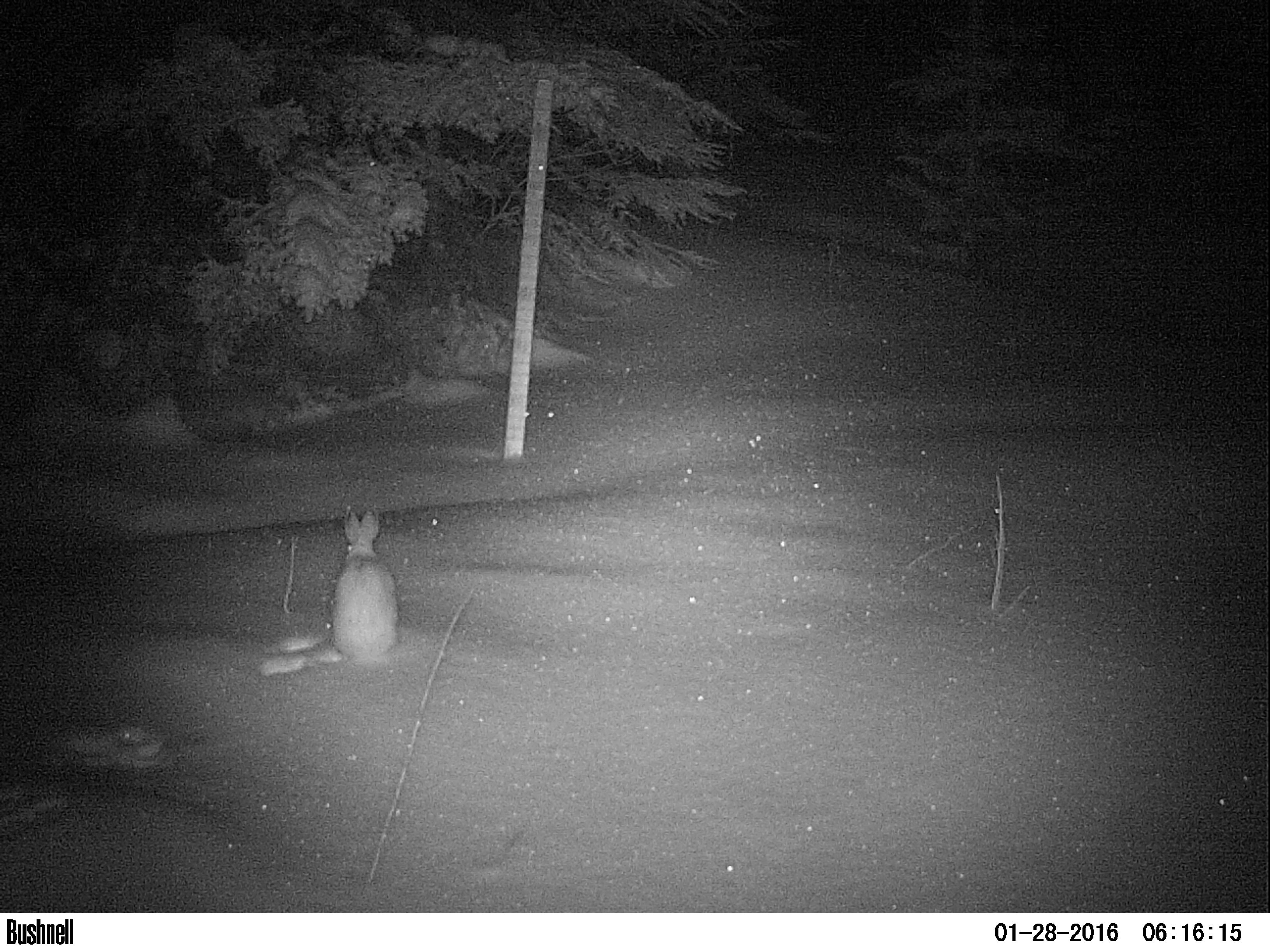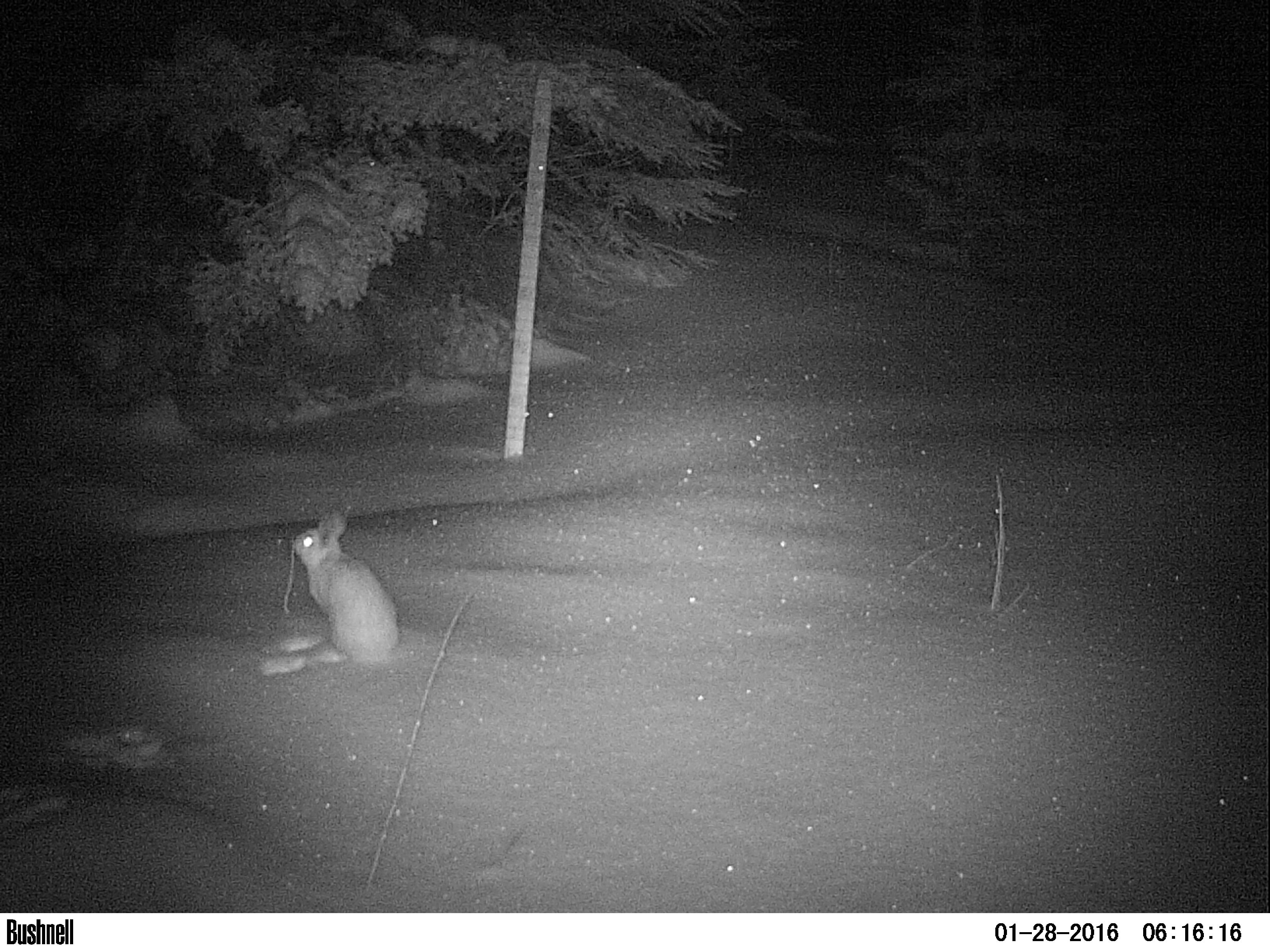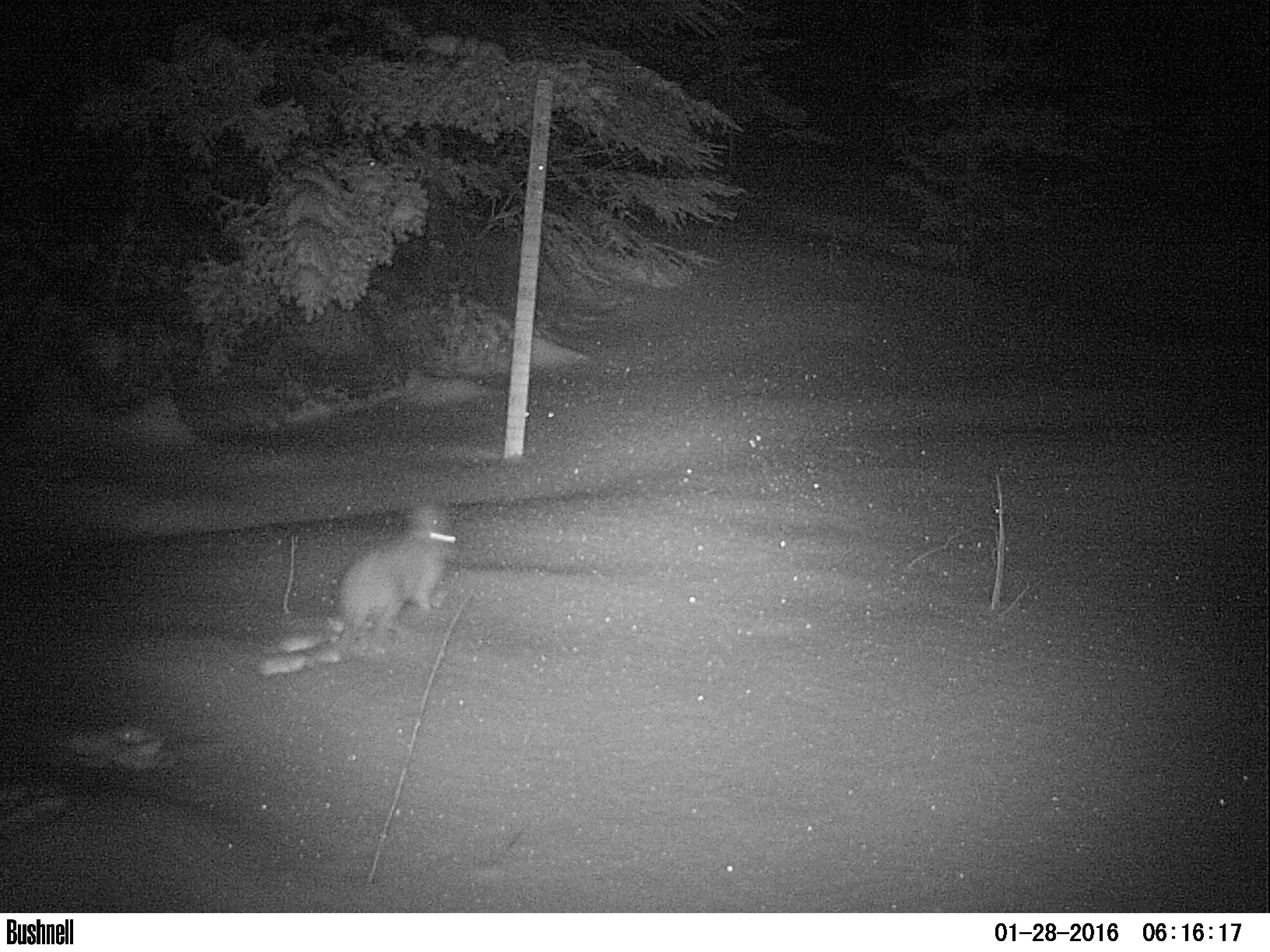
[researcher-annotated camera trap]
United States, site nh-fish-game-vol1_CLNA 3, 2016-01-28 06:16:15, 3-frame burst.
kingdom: Animalia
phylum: Chordata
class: Mammalia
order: Lagomorpha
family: Leporidae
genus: Lepus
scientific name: Lepus americanus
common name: snowshoe hare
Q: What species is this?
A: Snowshoe hare (Lepus americanus).